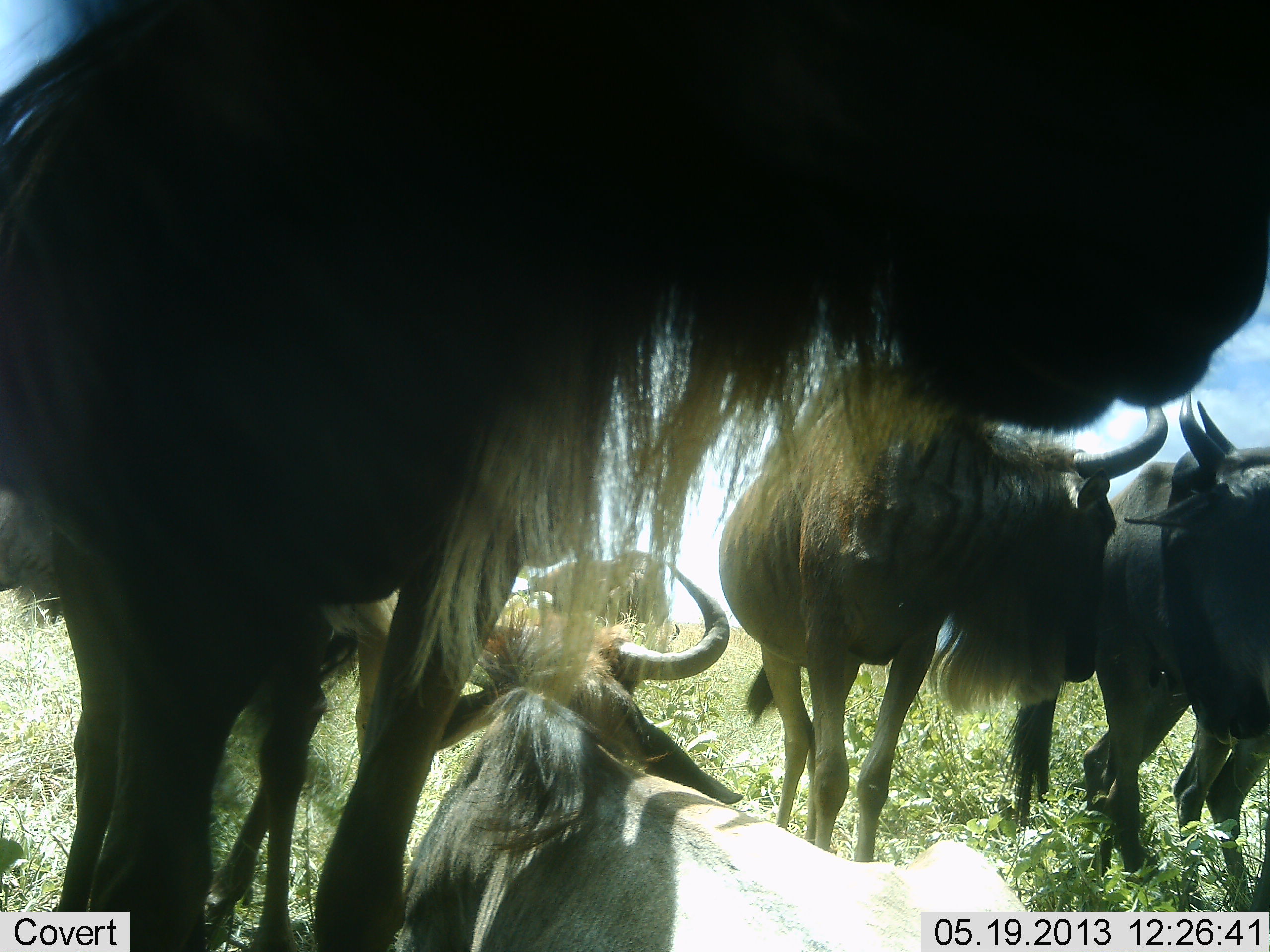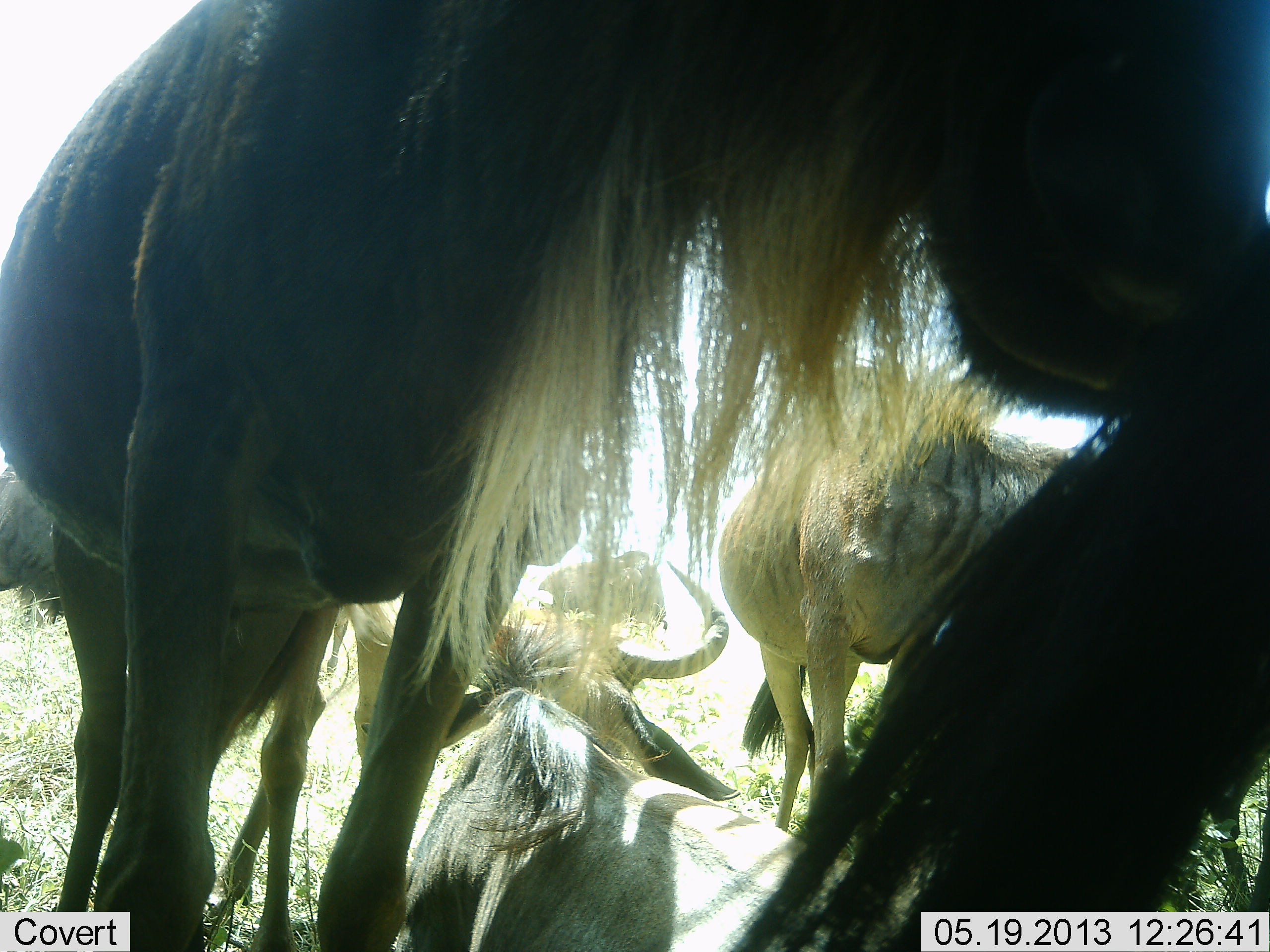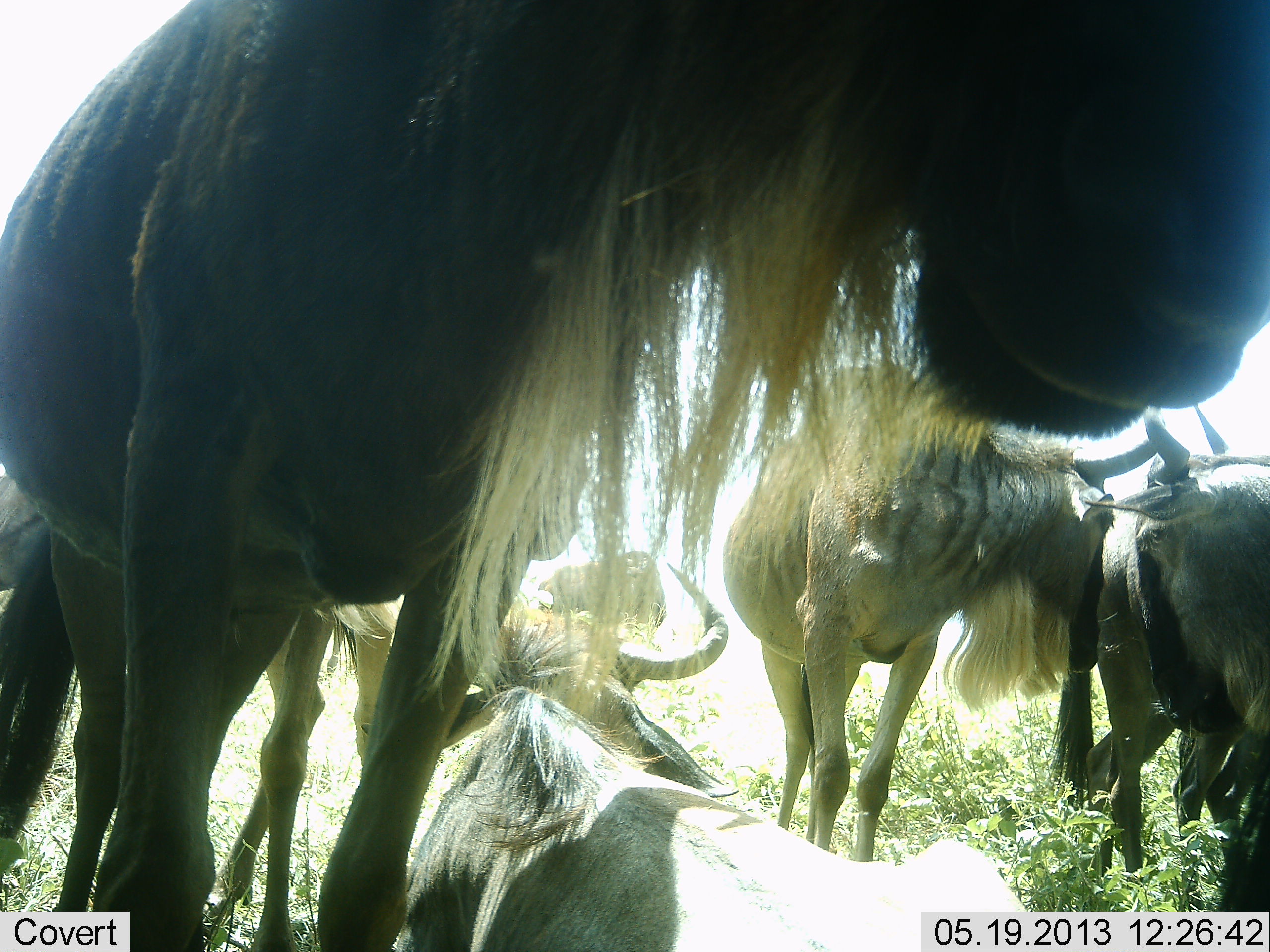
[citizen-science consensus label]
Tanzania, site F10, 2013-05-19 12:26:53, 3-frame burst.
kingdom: Animalia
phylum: Chordata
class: Mammalia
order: Artiodactyla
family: Bovidae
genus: Connochaetes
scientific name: Connochaetes taurinus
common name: blue wildebeest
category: wildebeest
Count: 6.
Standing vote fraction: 83%.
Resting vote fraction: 93%.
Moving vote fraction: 3%.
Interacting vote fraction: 13%.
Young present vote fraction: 10%.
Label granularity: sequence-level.